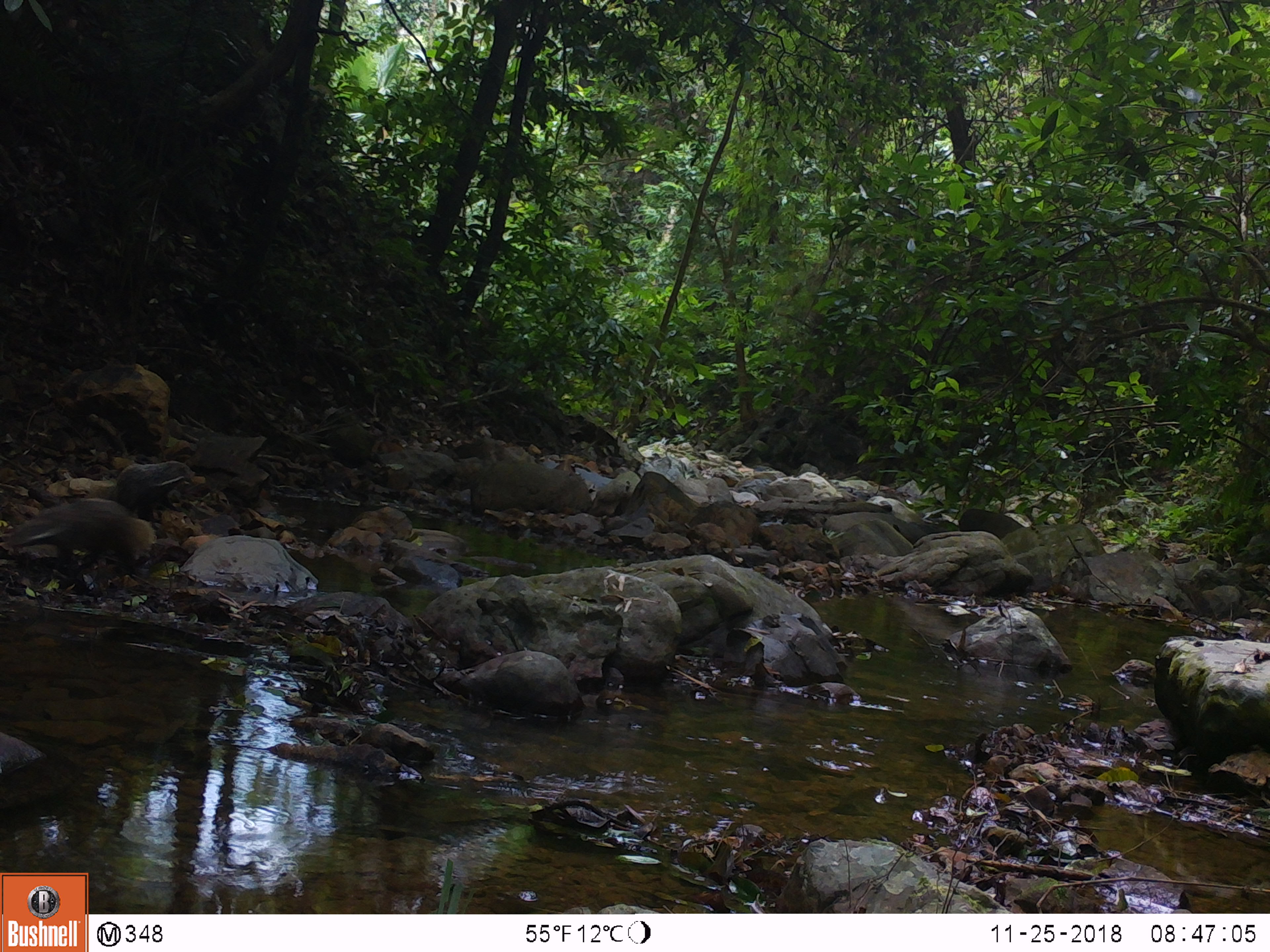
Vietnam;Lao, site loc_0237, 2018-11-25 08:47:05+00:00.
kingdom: Animalia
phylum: Chordata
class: Mammalia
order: Carnivora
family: Herpestidae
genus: Urva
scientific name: Urva urva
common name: crab-eating mongoose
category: crab eating mongoose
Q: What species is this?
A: Crab eating mongoose (crab-eating mongoose) (Urva urva).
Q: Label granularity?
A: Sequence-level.